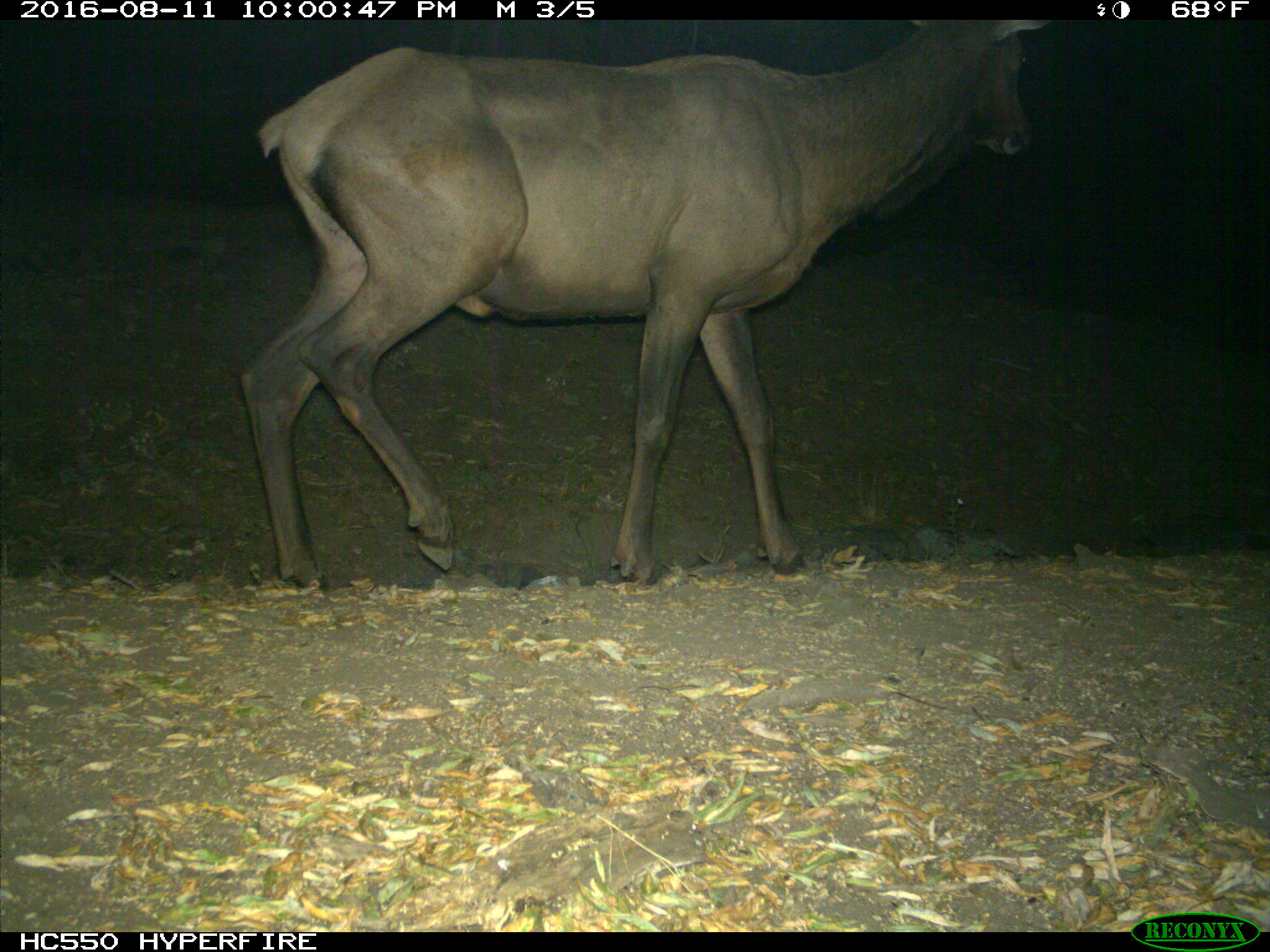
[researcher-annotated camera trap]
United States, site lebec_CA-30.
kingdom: Animalia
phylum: Chordata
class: Mammalia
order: Artiodactyla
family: Cervidae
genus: Cervus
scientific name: Cervus canadensis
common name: elk